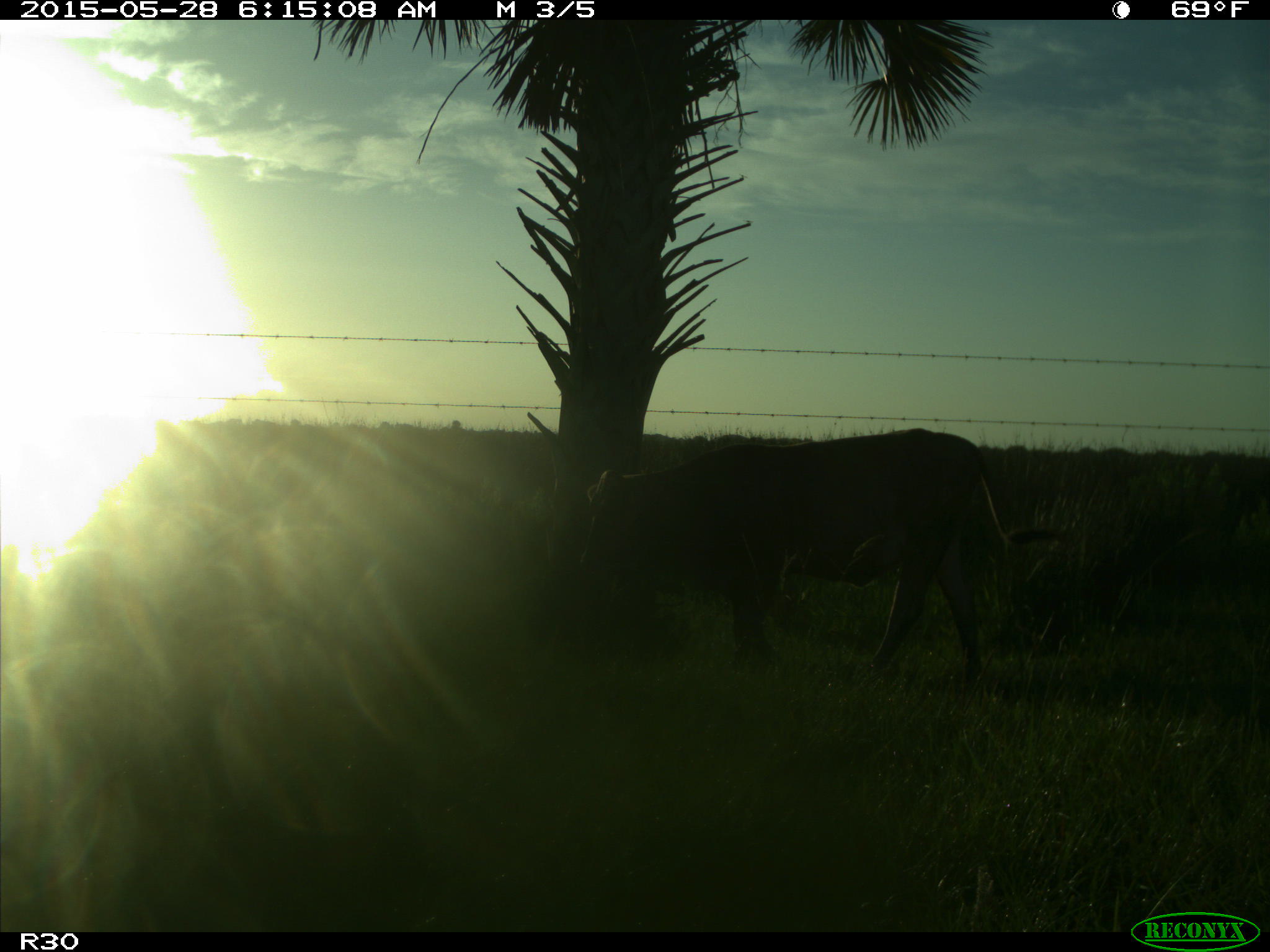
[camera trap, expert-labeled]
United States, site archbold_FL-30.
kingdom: Animalia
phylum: Chordata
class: Mammalia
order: Artiodactyla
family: Bovidae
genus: Bos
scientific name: Bos taurus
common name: domestic cow